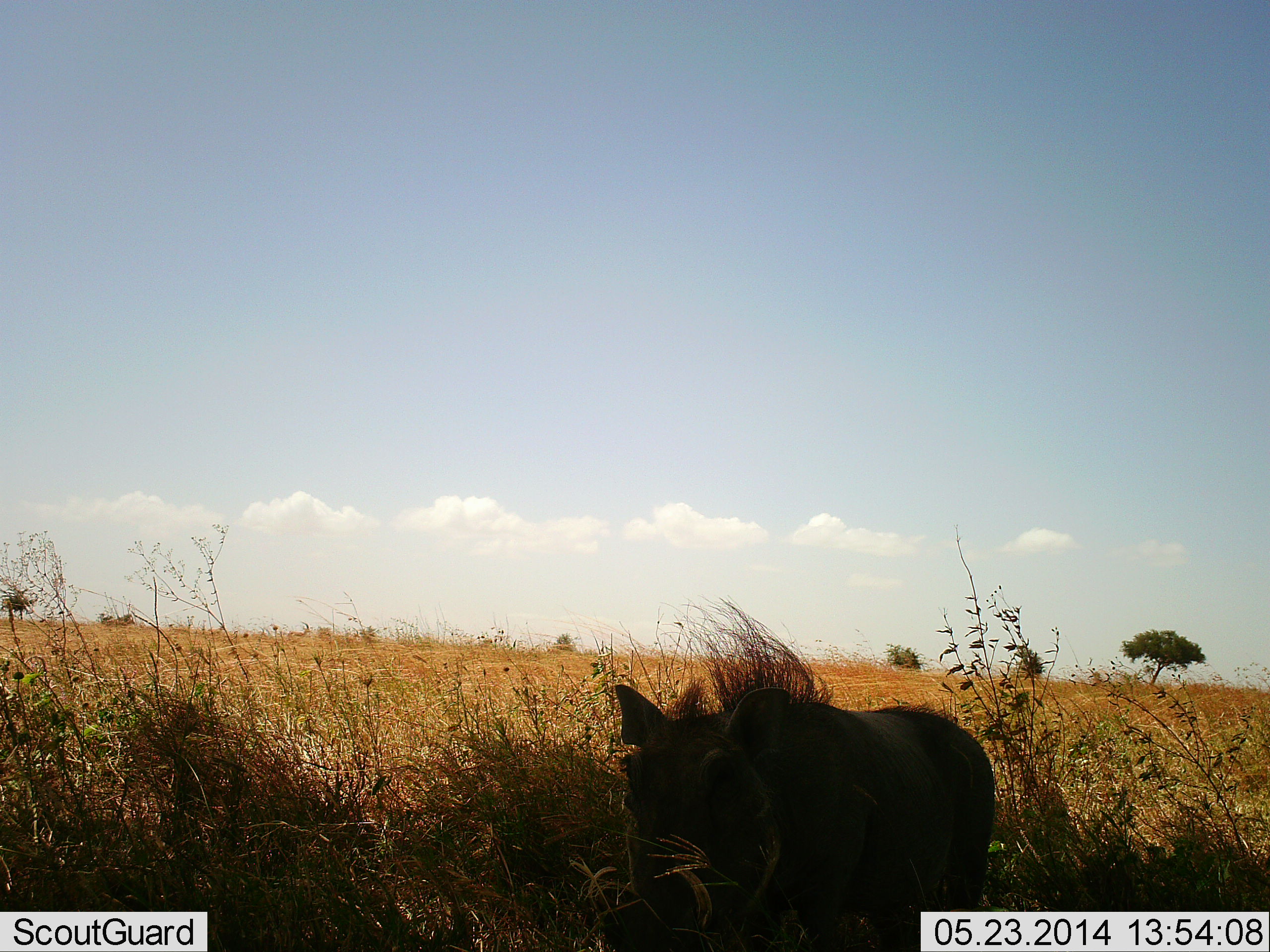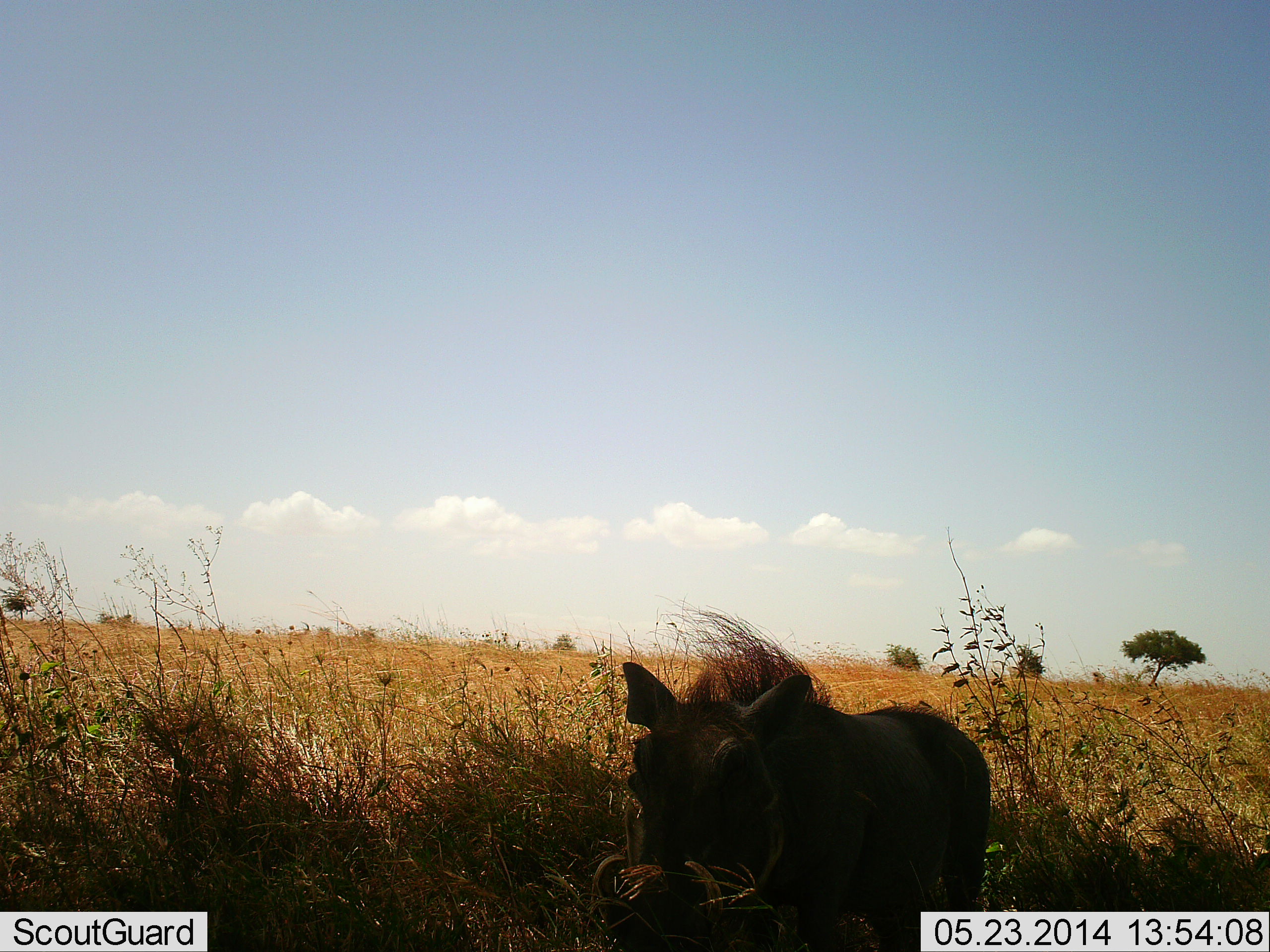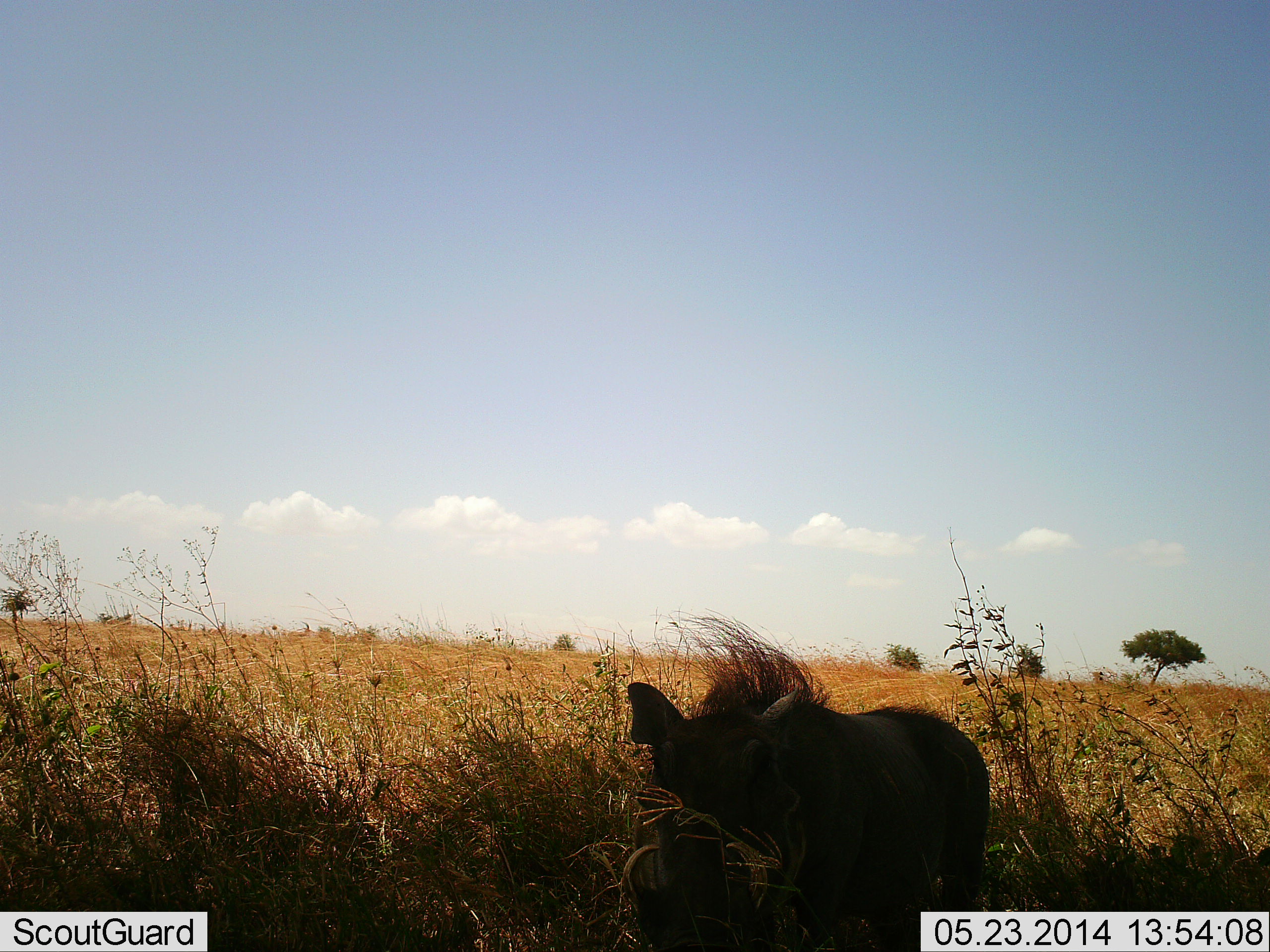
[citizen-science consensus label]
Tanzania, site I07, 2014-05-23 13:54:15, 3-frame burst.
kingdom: Animalia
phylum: Chordata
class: Mammalia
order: Artiodactyla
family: Suidae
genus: Phacochoerus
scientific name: Phacochoerus africanus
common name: warthog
Warthog (Phacochoerus africanus), count 1. Behavior (volunteer vote fractions): standing 70%, resting 0%, moving 0%, interacting 0%. Young present (vote fraction): 0%. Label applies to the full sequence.